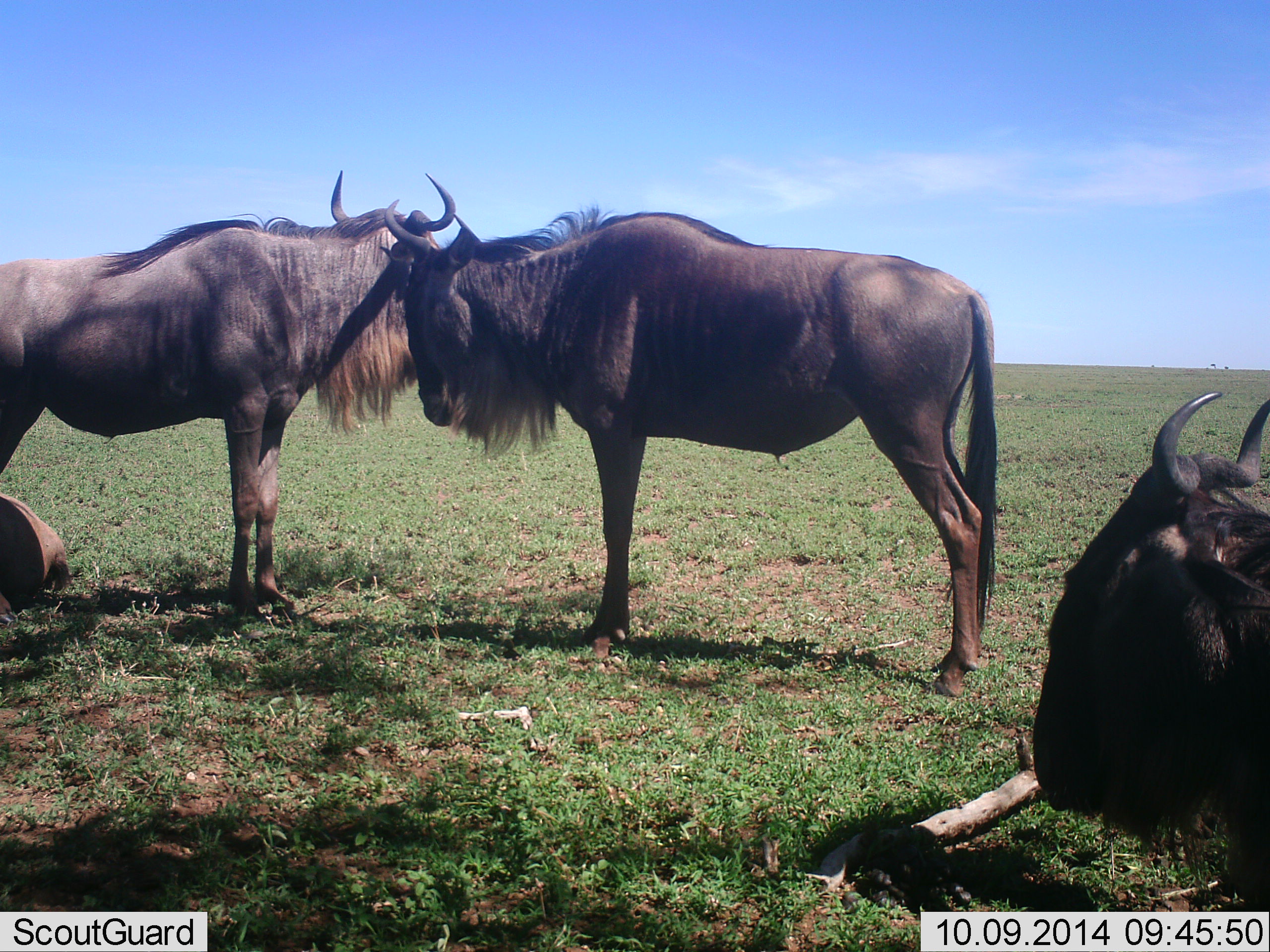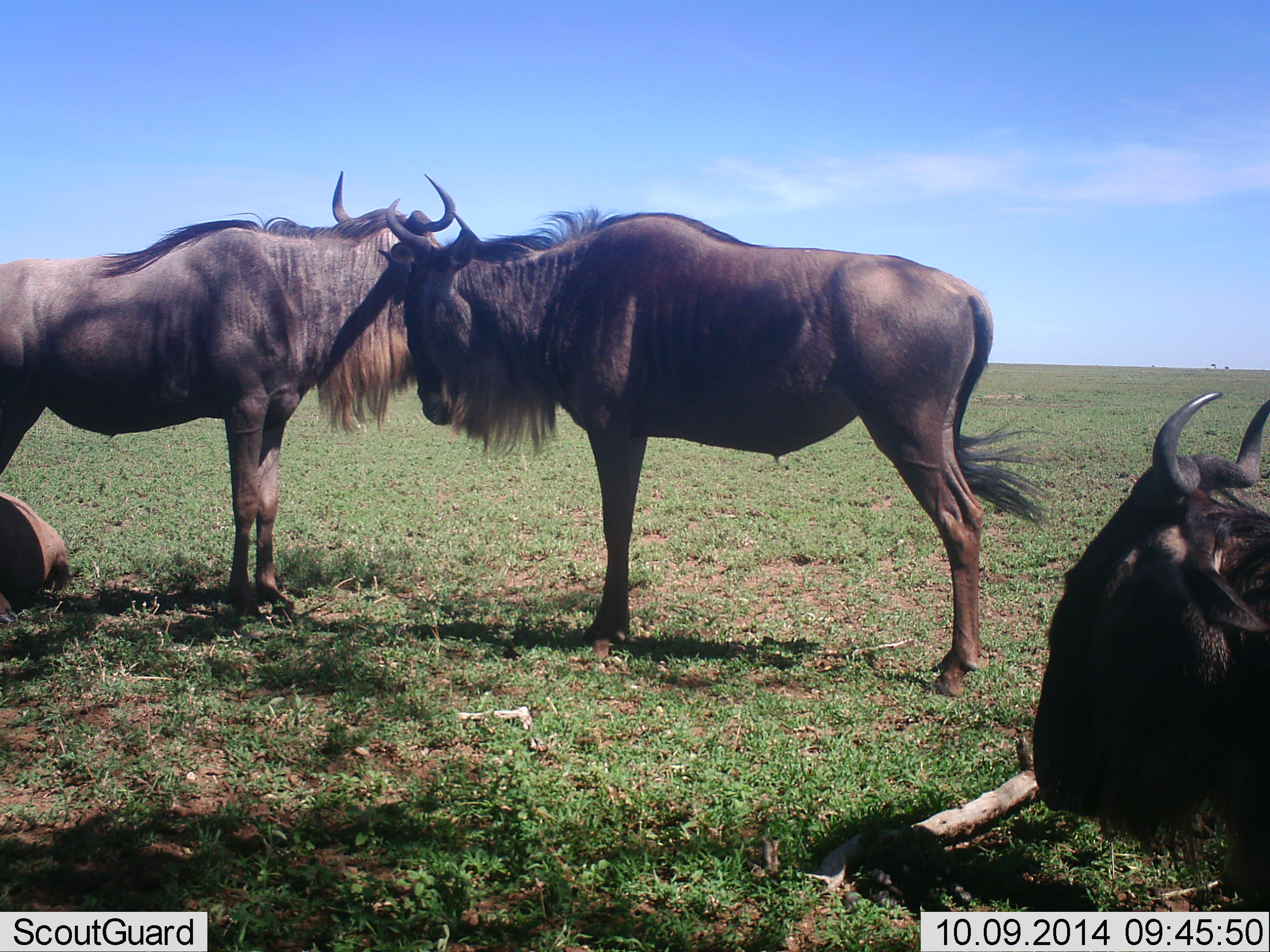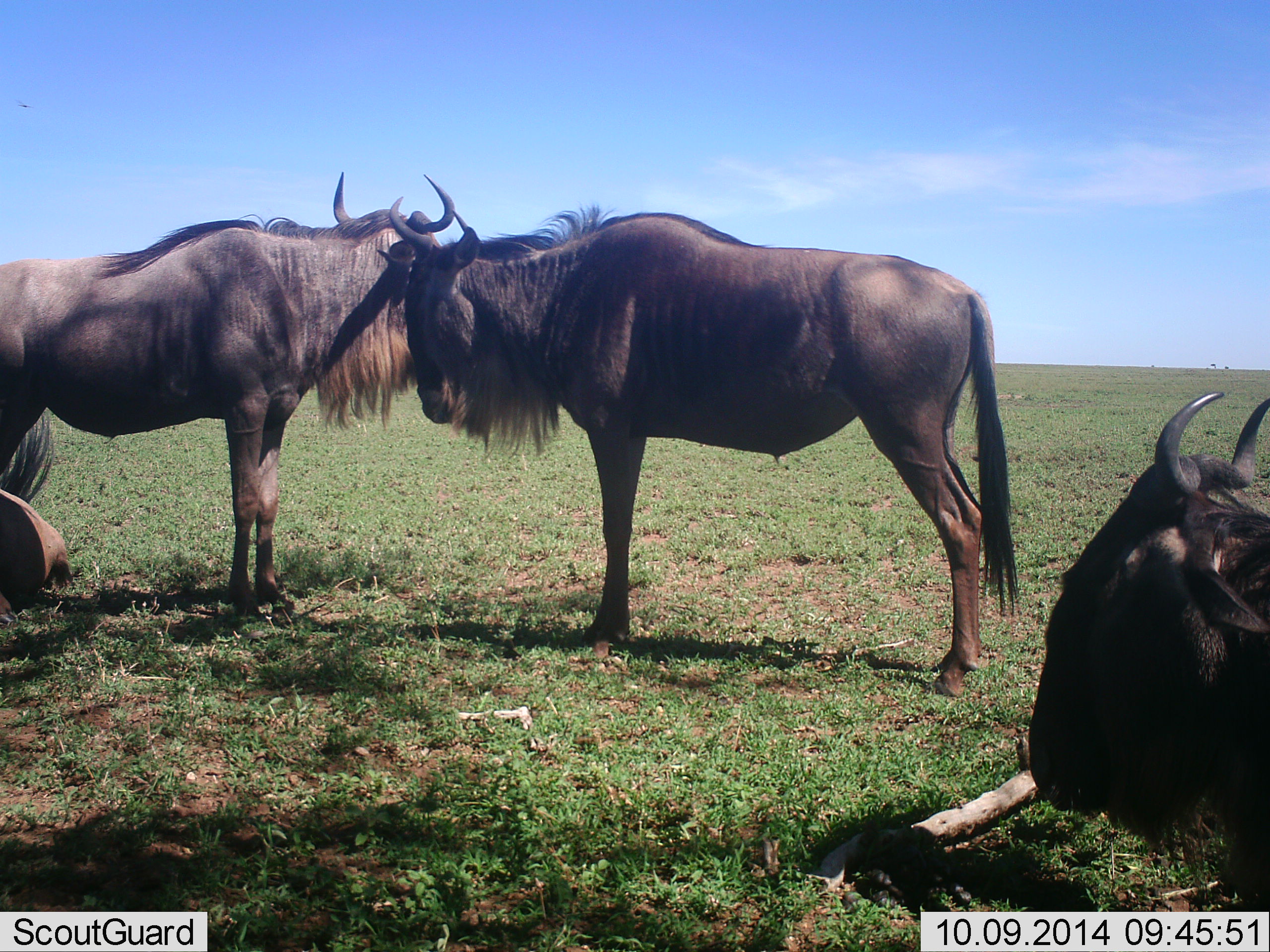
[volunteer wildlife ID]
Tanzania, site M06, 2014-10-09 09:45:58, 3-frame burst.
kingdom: Animalia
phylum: Chordata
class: Mammalia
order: Artiodactyla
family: Bovidae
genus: Connochaetes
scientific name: Connochaetes taurinus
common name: blue wildebeest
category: wildebeest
Wildebeest (blue wildebeest) (Connochaetes taurinus), count 4. Behavior (volunteer vote fractions): standing 100%, resting 90%, moving 0%, interacting 10%. Young present (vote fraction): 0%. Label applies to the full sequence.